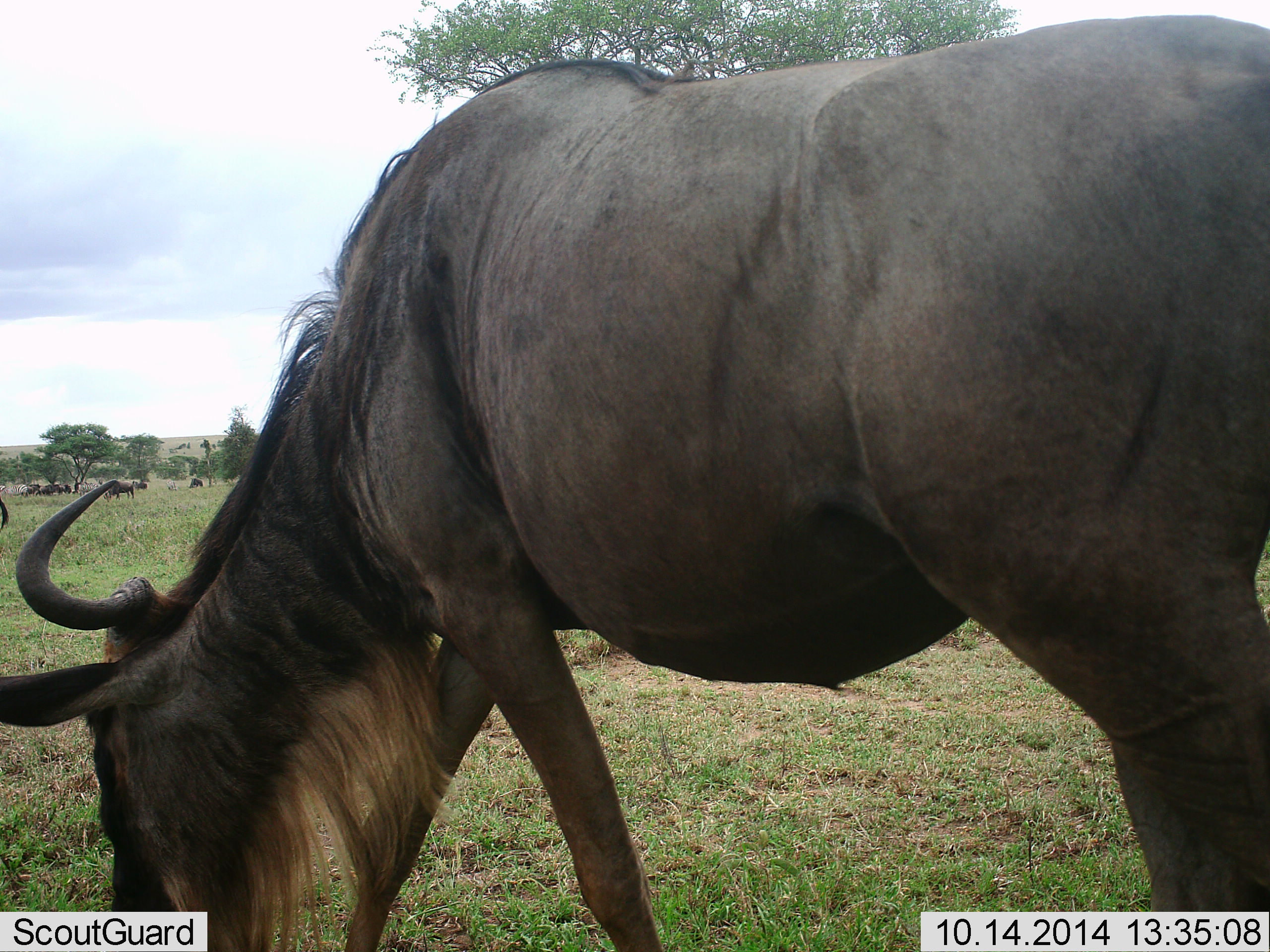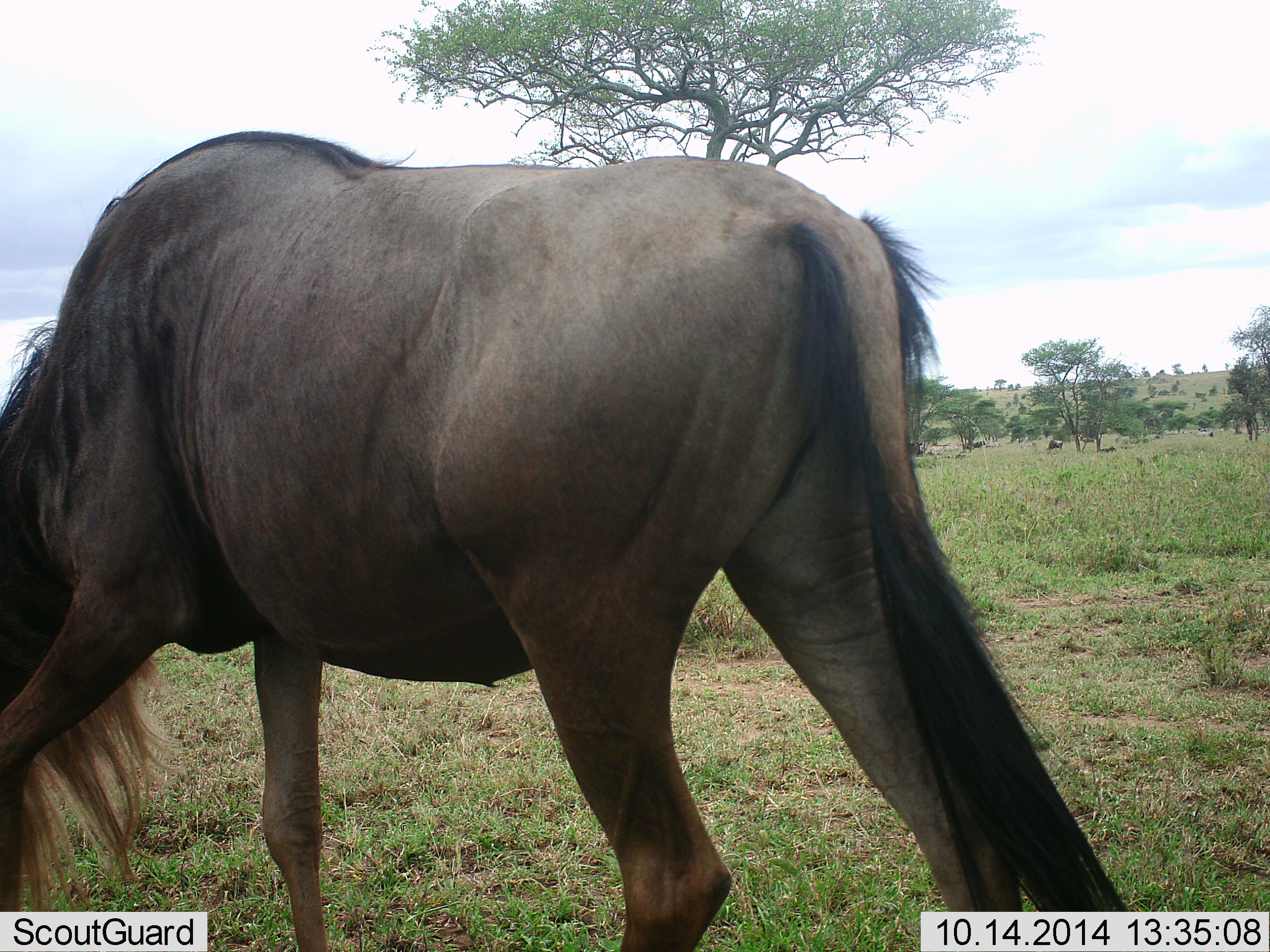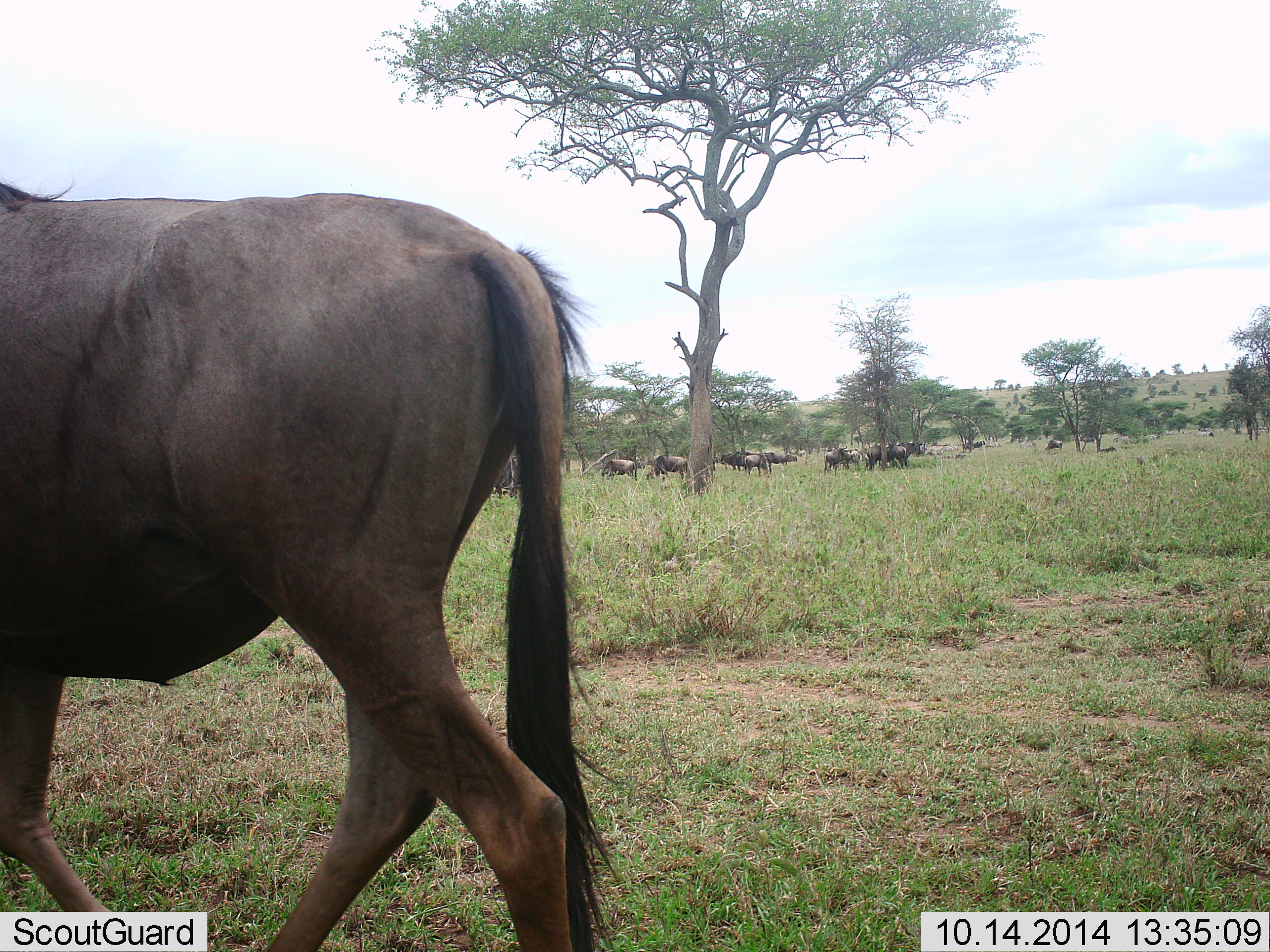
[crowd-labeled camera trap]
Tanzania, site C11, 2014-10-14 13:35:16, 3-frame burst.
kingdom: Animalia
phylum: Chordata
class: Mammalia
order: Artiodactyla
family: Bovidae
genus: Connochaetes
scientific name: Connochaetes taurinus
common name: blue wildebeest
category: wildebeest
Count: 1.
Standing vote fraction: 20%.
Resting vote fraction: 20%.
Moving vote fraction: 80%.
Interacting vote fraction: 10%.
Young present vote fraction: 0%.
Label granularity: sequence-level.